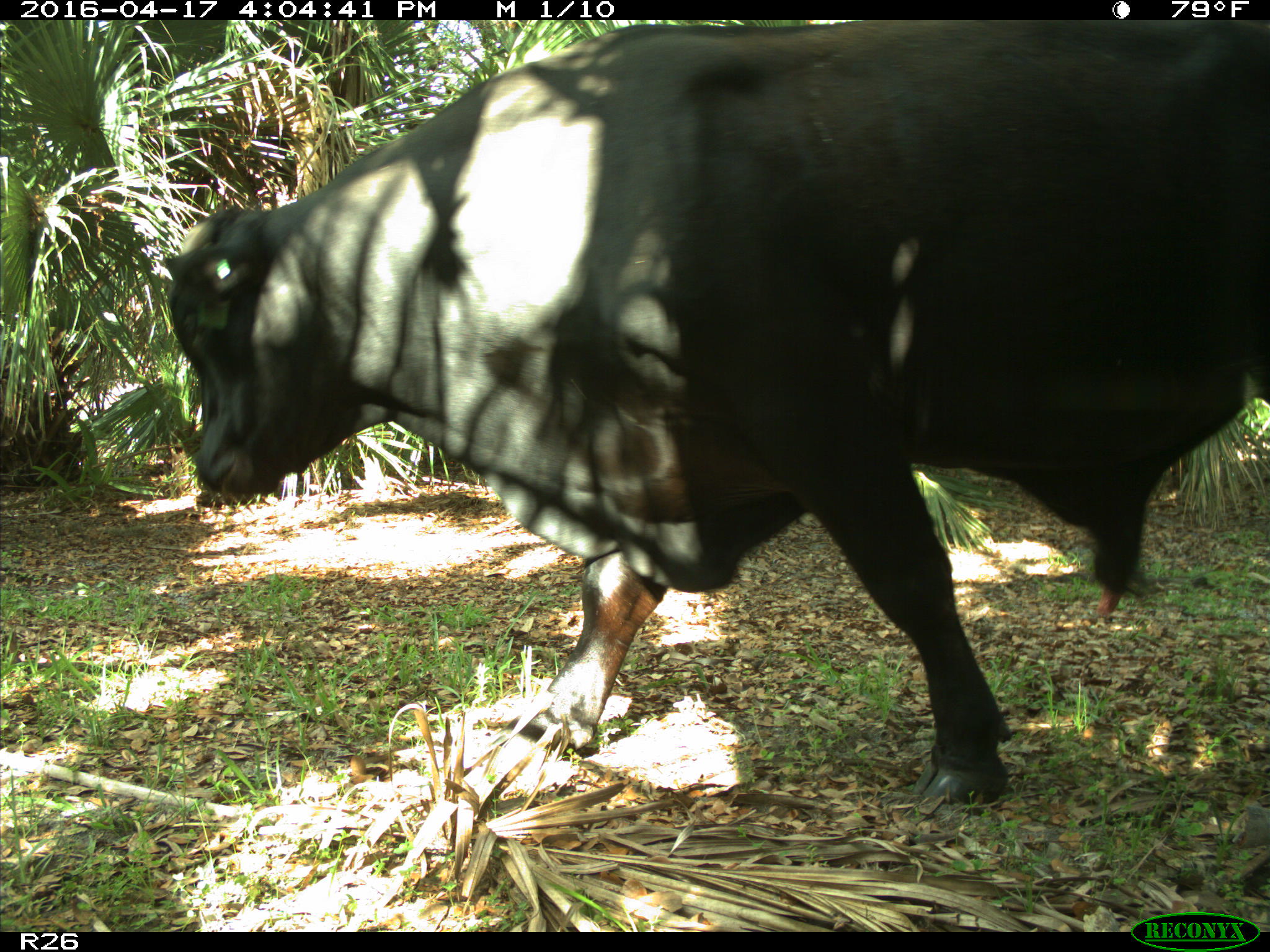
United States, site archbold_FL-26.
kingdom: Animalia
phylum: Chordata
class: Mammalia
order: Artiodactyla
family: Bovidae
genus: Bos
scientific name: Bos taurus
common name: domestic cow